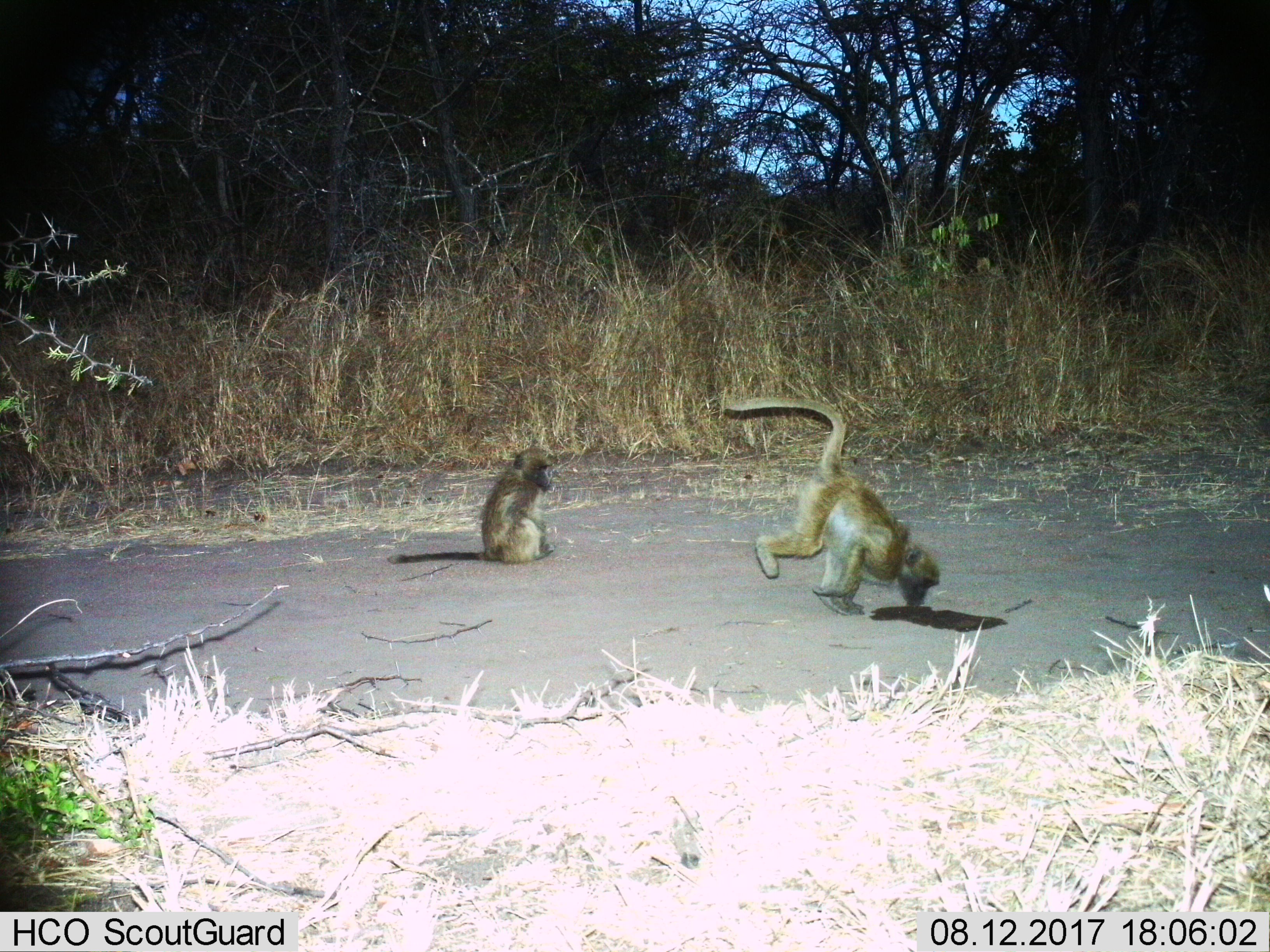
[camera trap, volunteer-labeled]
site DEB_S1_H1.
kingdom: Animalia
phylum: Chordata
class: Mammalia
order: Primates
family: Cercopithecidae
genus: Papio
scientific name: Papio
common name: baboon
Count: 2.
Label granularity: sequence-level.